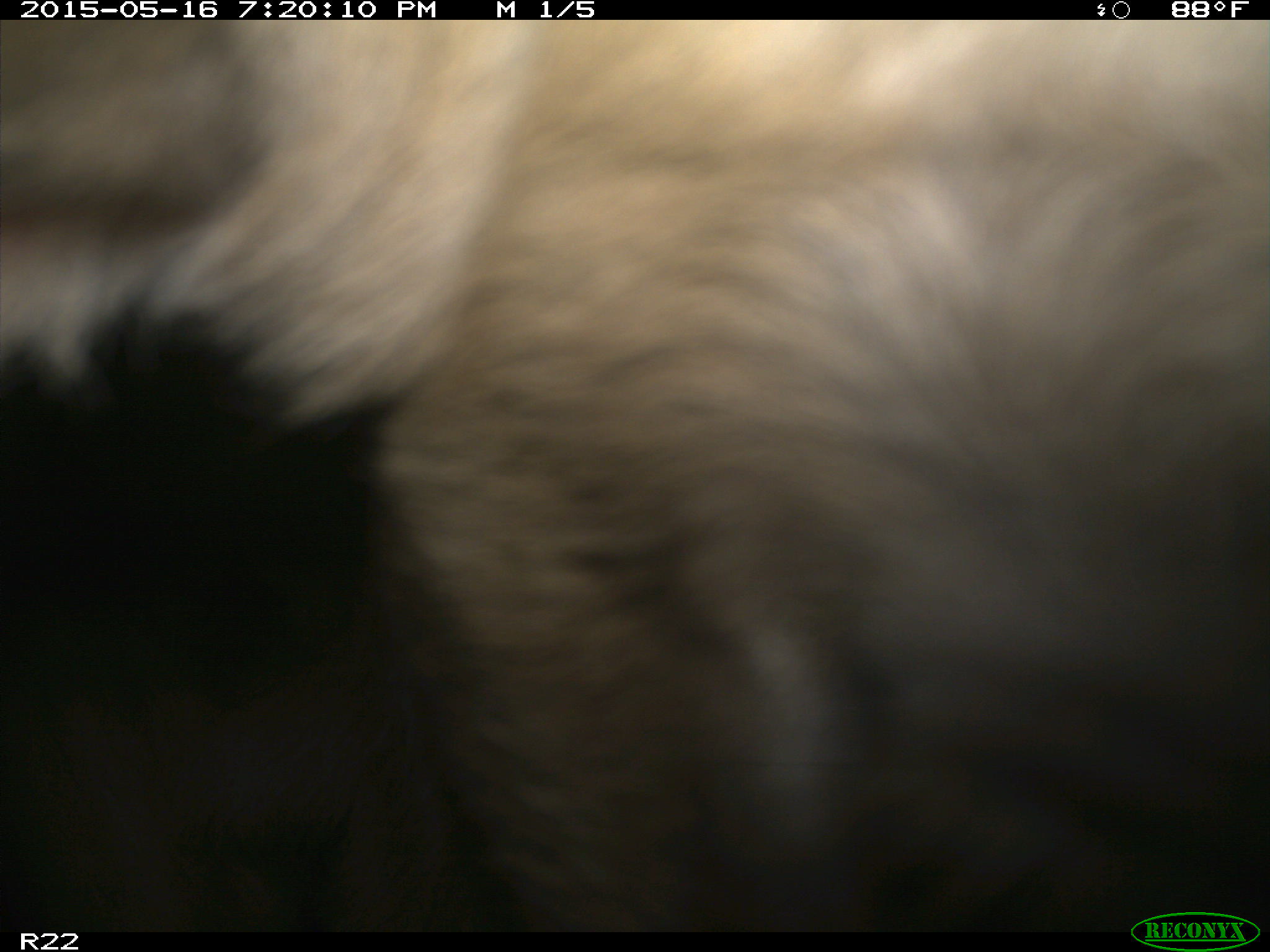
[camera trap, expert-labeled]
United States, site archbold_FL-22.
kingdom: Animalia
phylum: Chordata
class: Mammalia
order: Artiodactyla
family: Bovidae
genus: Bos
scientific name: Bos taurus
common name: domestic cow